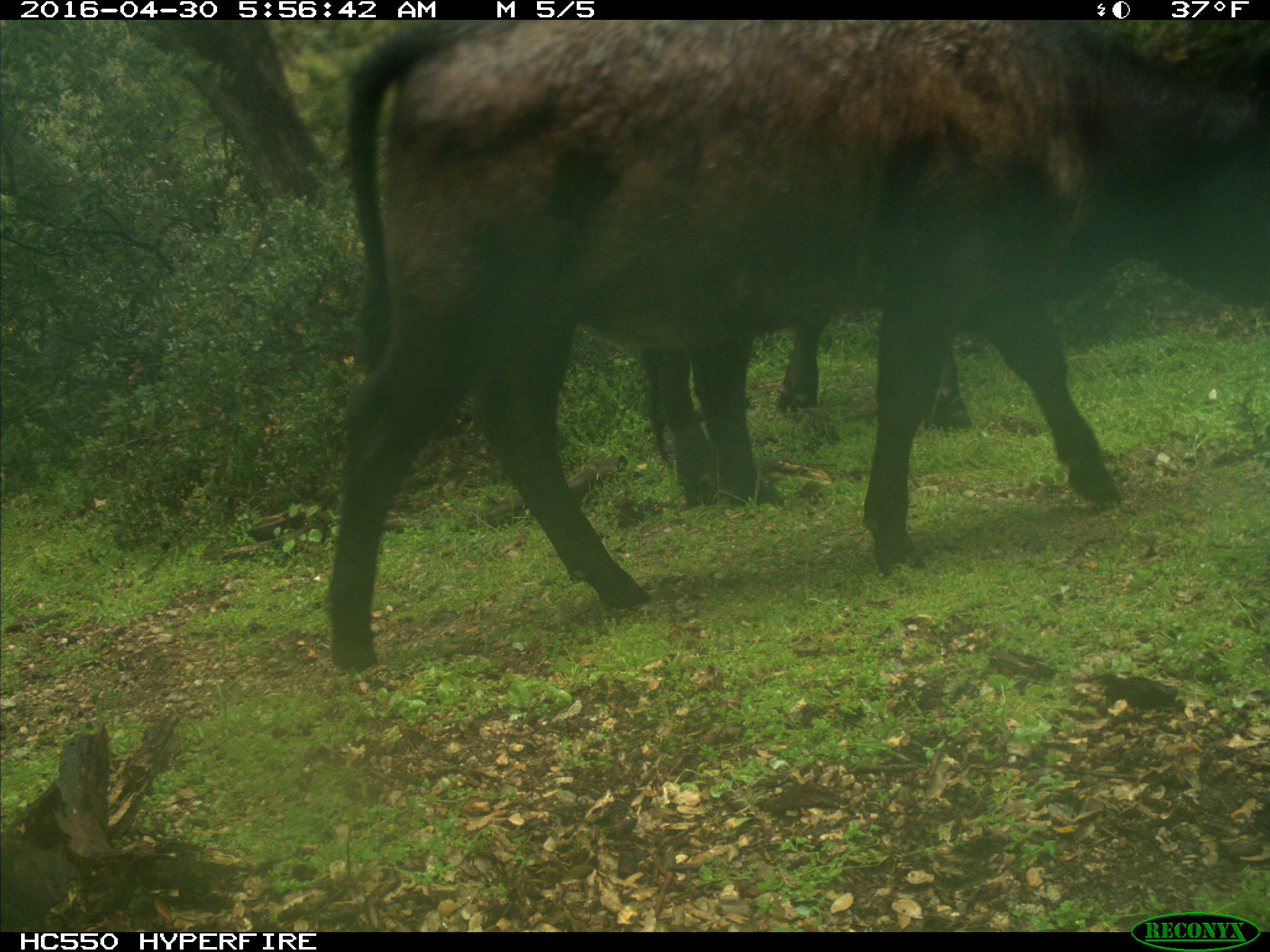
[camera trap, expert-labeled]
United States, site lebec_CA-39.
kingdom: Animalia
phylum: Chordata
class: Mammalia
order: Artiodactyla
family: Bovidae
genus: Bos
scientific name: Bos taurus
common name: domestic cow